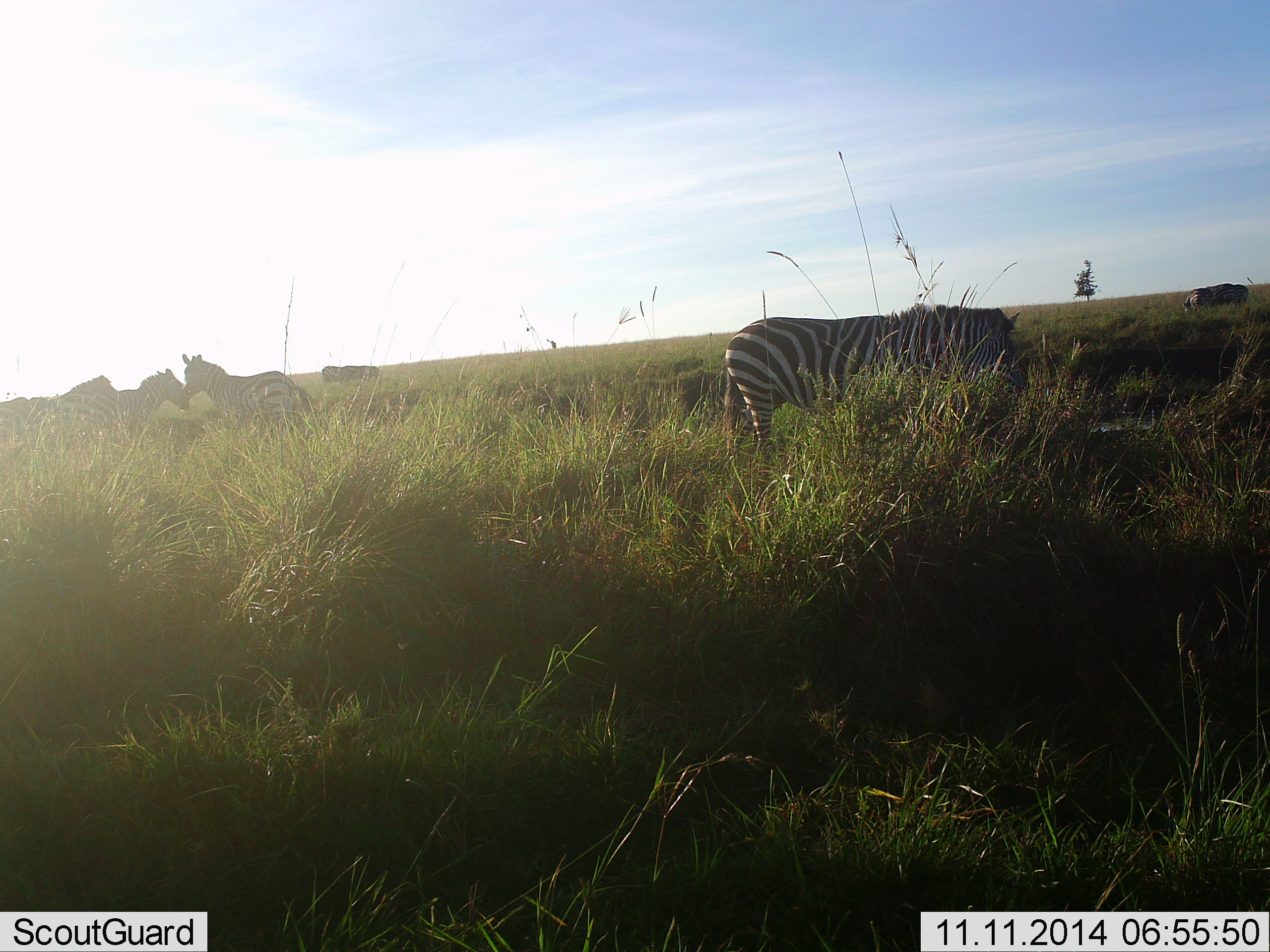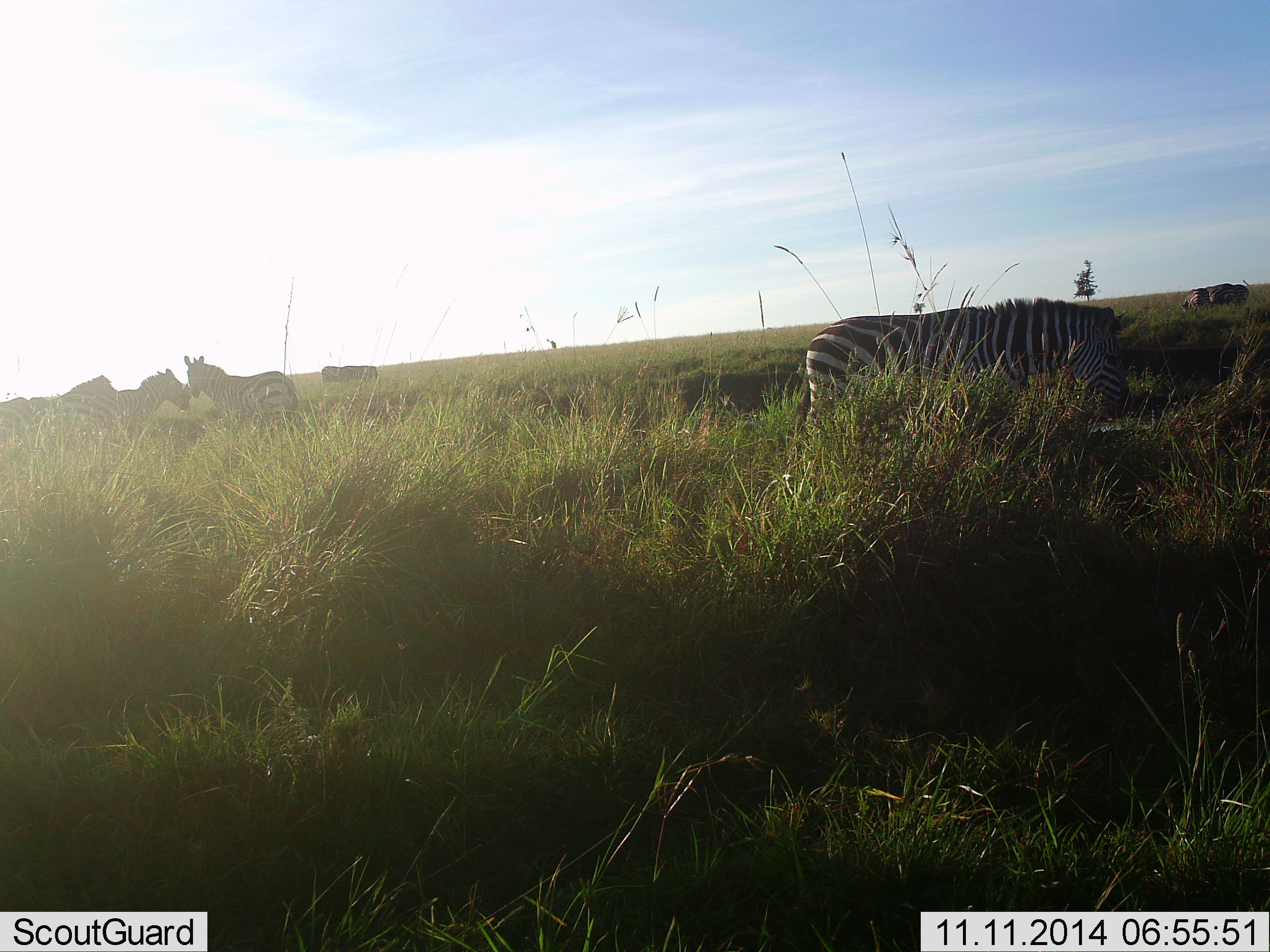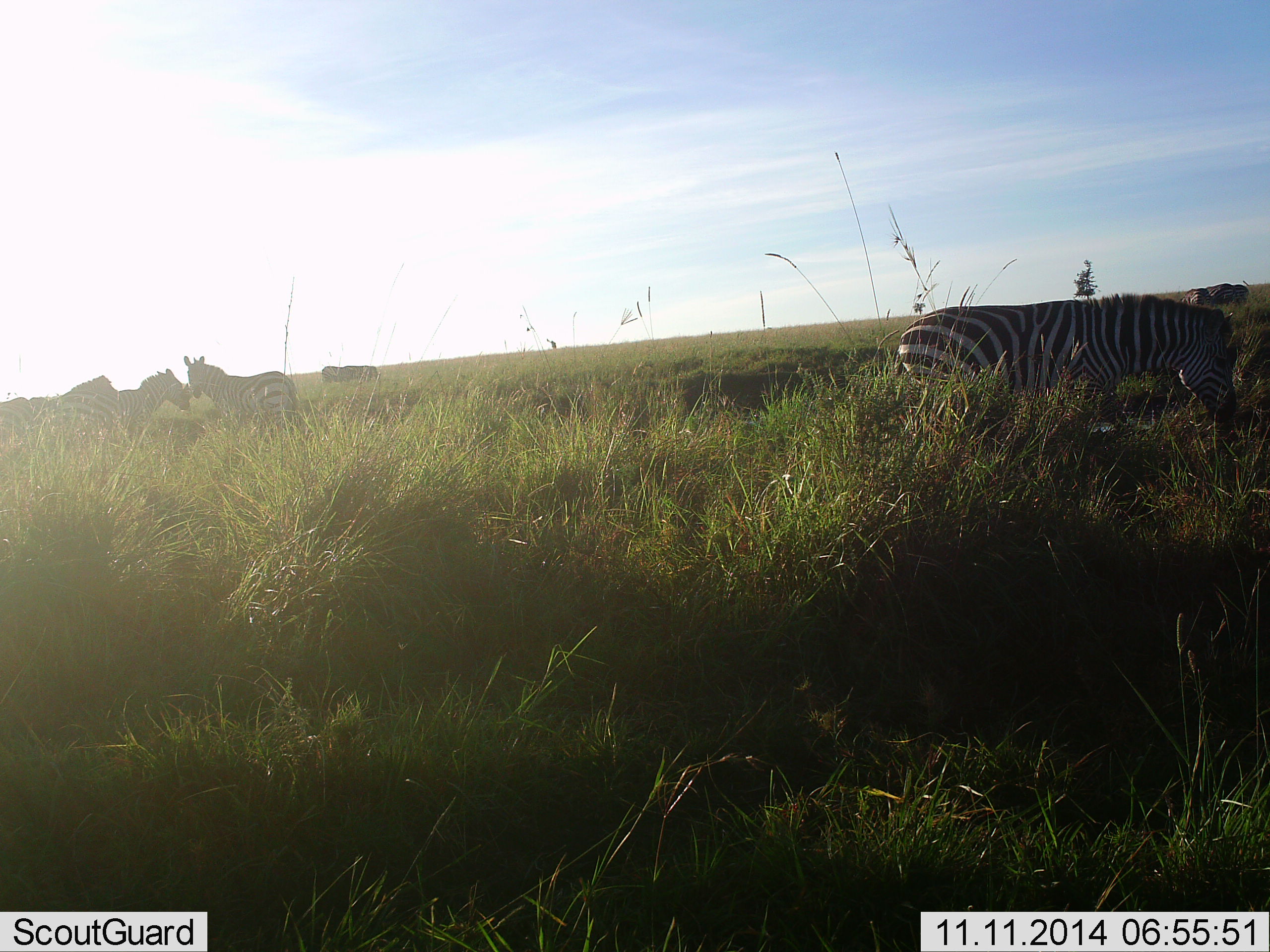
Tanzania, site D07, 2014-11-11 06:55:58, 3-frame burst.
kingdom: Animalia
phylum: Chordata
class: Mammalia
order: Perissodactyla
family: Equidae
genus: Equus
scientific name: Equus quagga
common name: plains zebra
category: zebra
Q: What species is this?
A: Zebra (plains zebra) (Equus quagga).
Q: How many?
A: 6.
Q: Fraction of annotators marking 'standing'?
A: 40%.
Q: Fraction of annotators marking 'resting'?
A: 0%.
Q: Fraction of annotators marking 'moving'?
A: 80%.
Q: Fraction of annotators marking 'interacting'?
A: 0%.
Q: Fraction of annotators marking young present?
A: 0%.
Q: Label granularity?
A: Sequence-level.